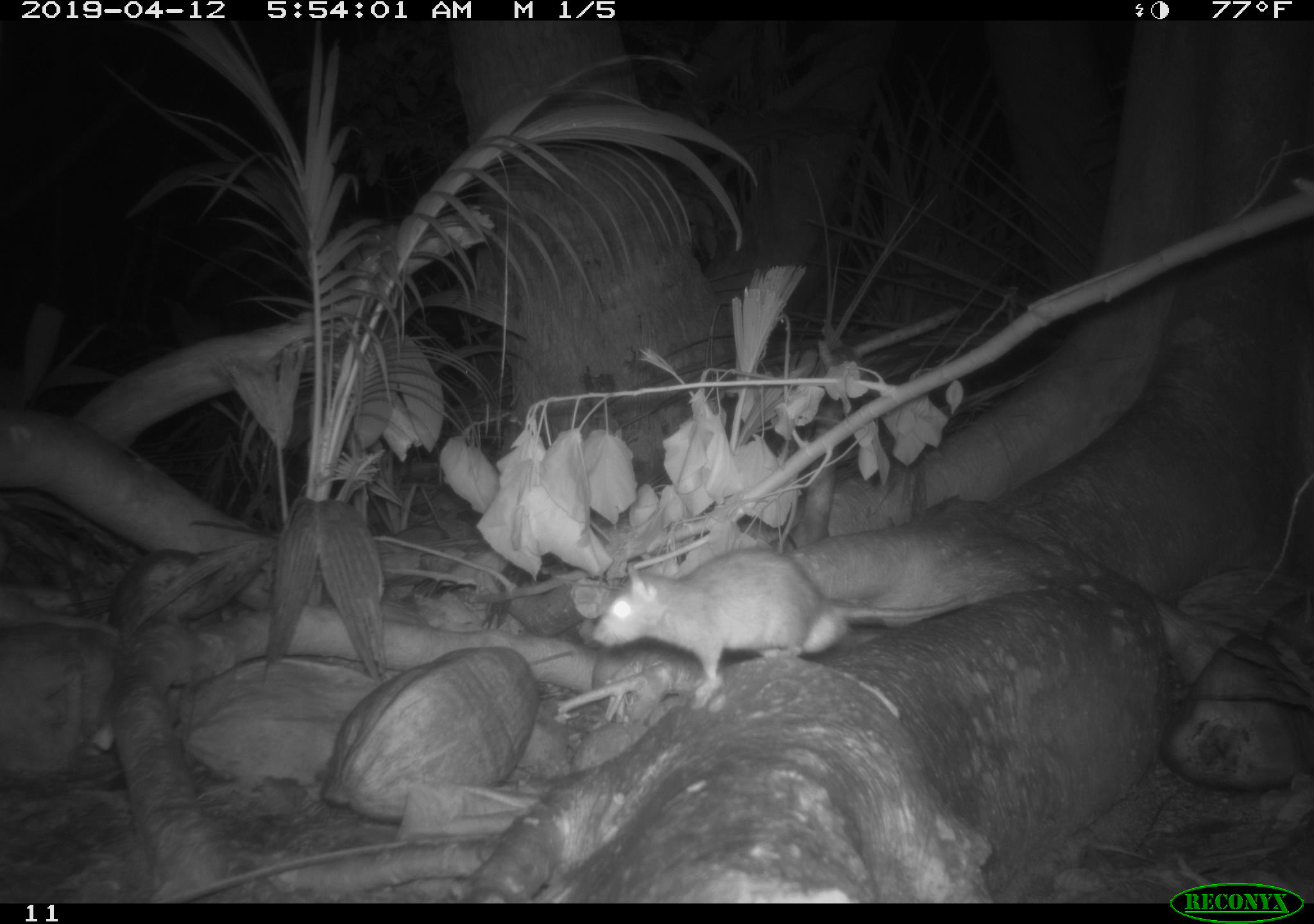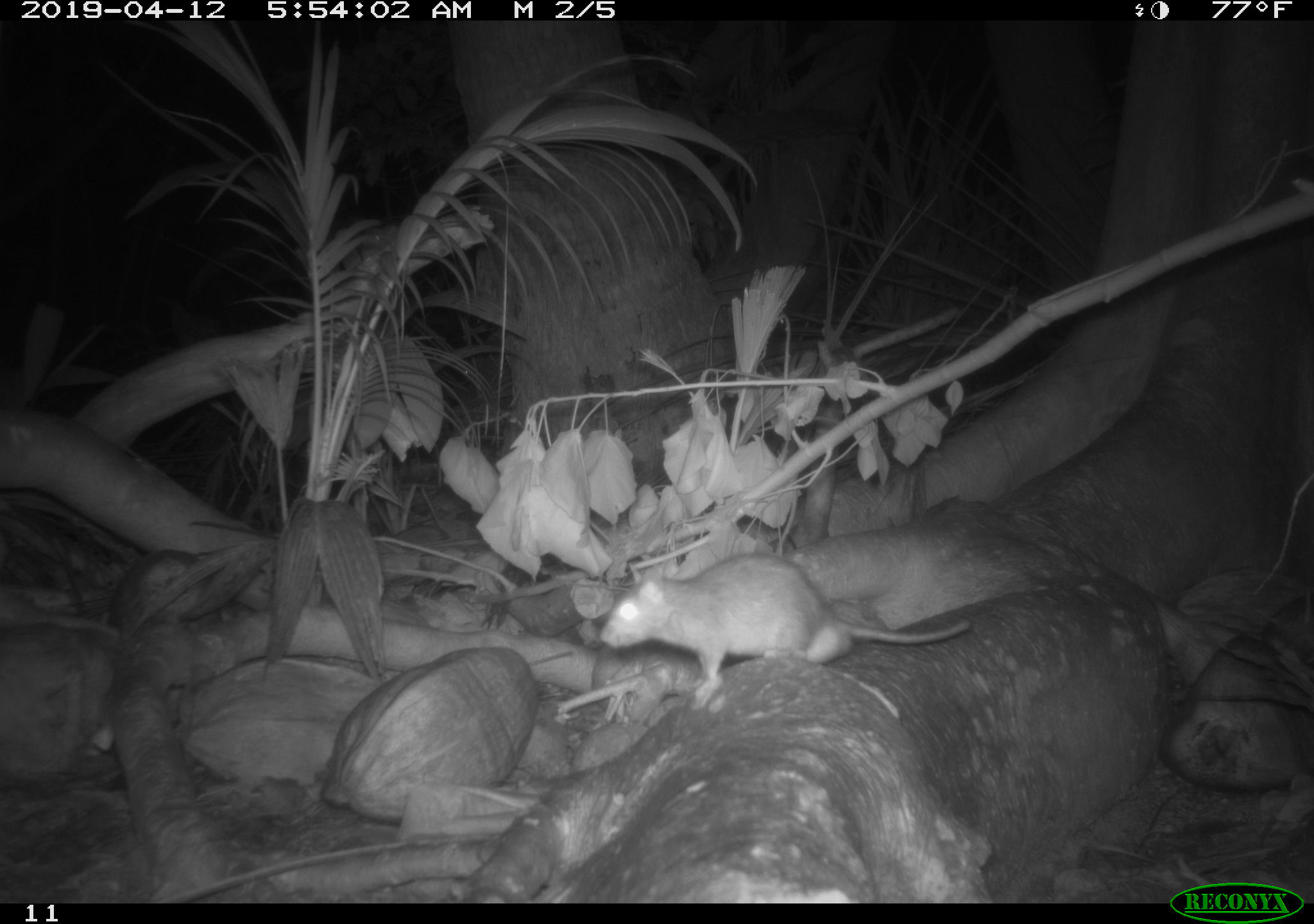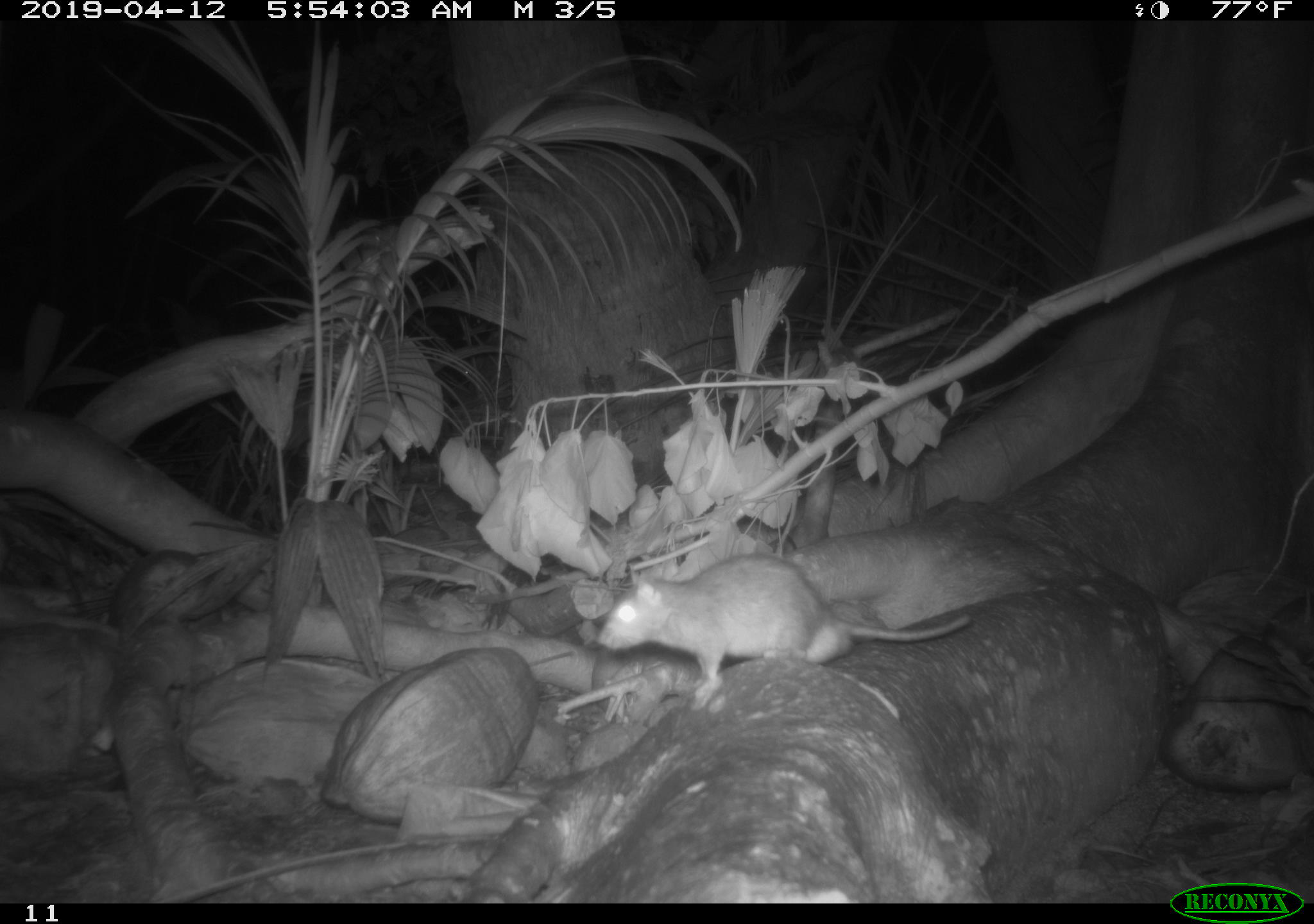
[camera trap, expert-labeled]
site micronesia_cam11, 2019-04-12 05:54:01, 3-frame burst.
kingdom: Animalia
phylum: Chordata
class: Mammalia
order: Rodentia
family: Muridae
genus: Rattus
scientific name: Rattus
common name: rat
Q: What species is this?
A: Rat (Rattus).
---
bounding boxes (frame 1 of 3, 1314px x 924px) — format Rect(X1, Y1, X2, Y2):
rat: Rect(586, 545, 891, 693)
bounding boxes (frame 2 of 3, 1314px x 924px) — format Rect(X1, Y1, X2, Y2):
rat: Rect(591, 554, 967, 698)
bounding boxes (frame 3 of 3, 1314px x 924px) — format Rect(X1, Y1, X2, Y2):
rat: Rect(595, 553, 975, 714)